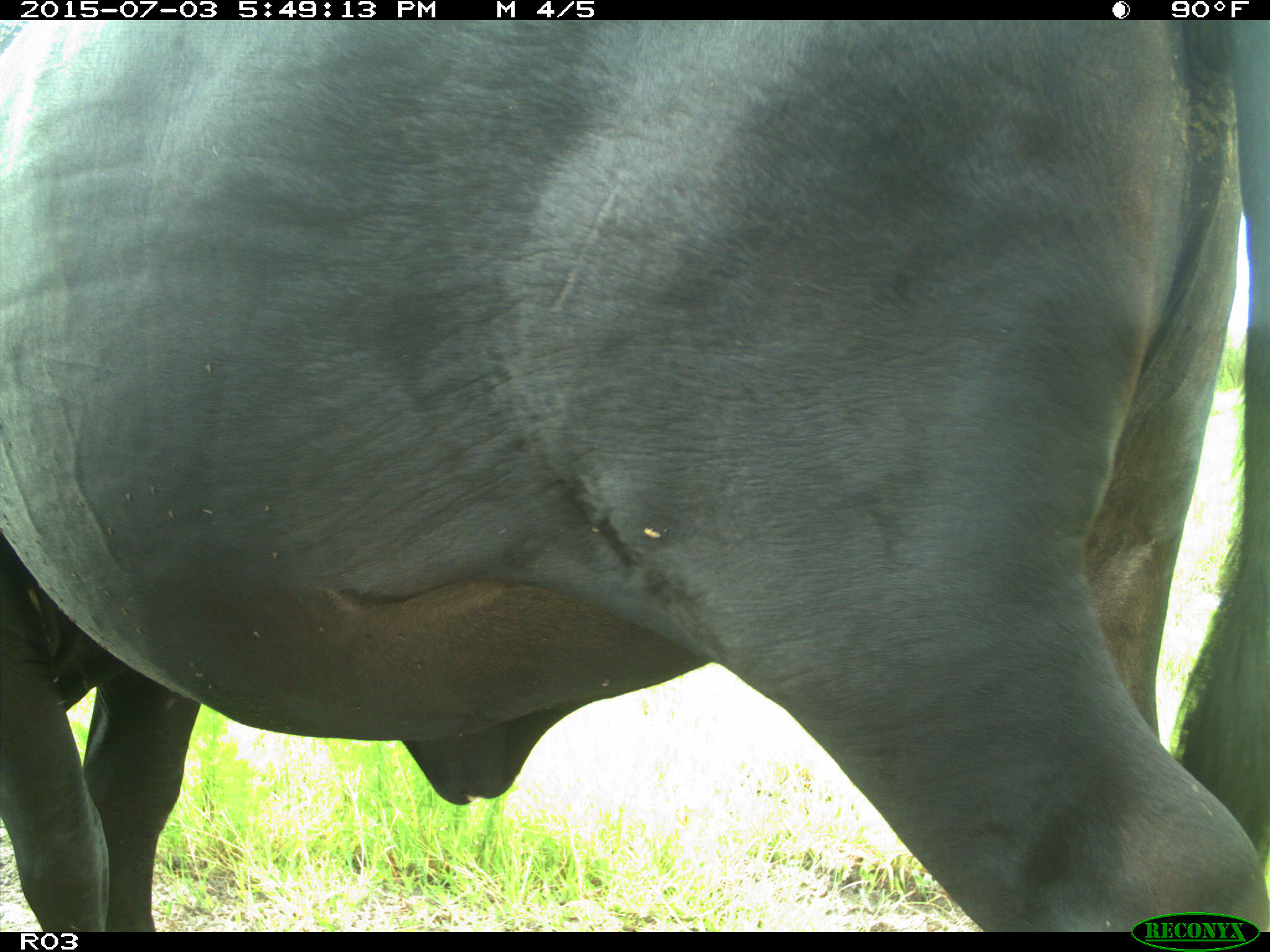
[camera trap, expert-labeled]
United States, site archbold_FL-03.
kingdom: Animalia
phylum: Chordata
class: Mammalia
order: Artiodactyla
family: Bovidae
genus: Bos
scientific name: Bos taurus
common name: domestic cow